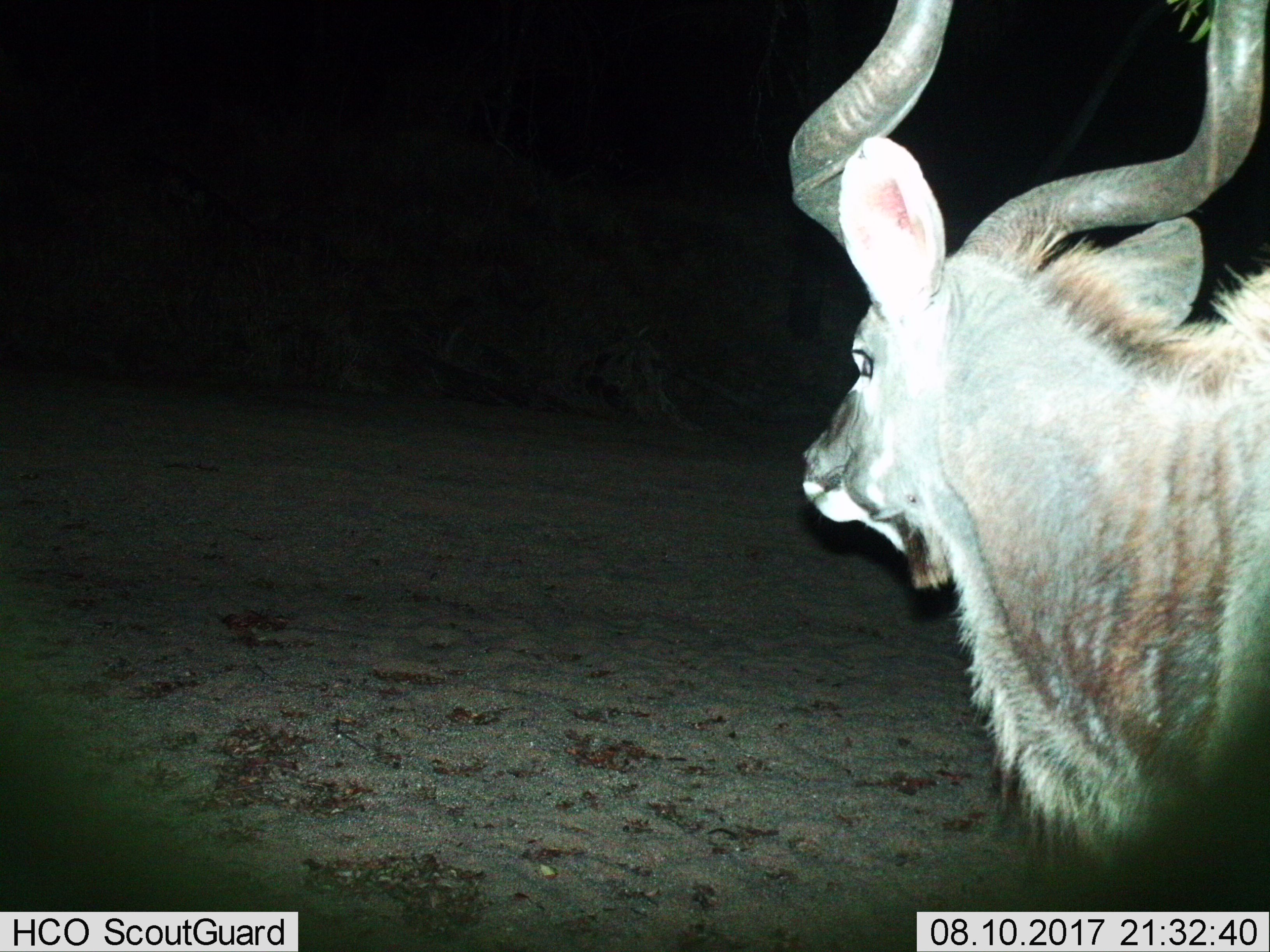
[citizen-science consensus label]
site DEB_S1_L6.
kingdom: Animalia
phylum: Chordata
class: Mammalia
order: Artiodactyla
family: Bovidae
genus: Tragelaphus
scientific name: Tragelaphus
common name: kudu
Kudu (Tragelaphus), count 1. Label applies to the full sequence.